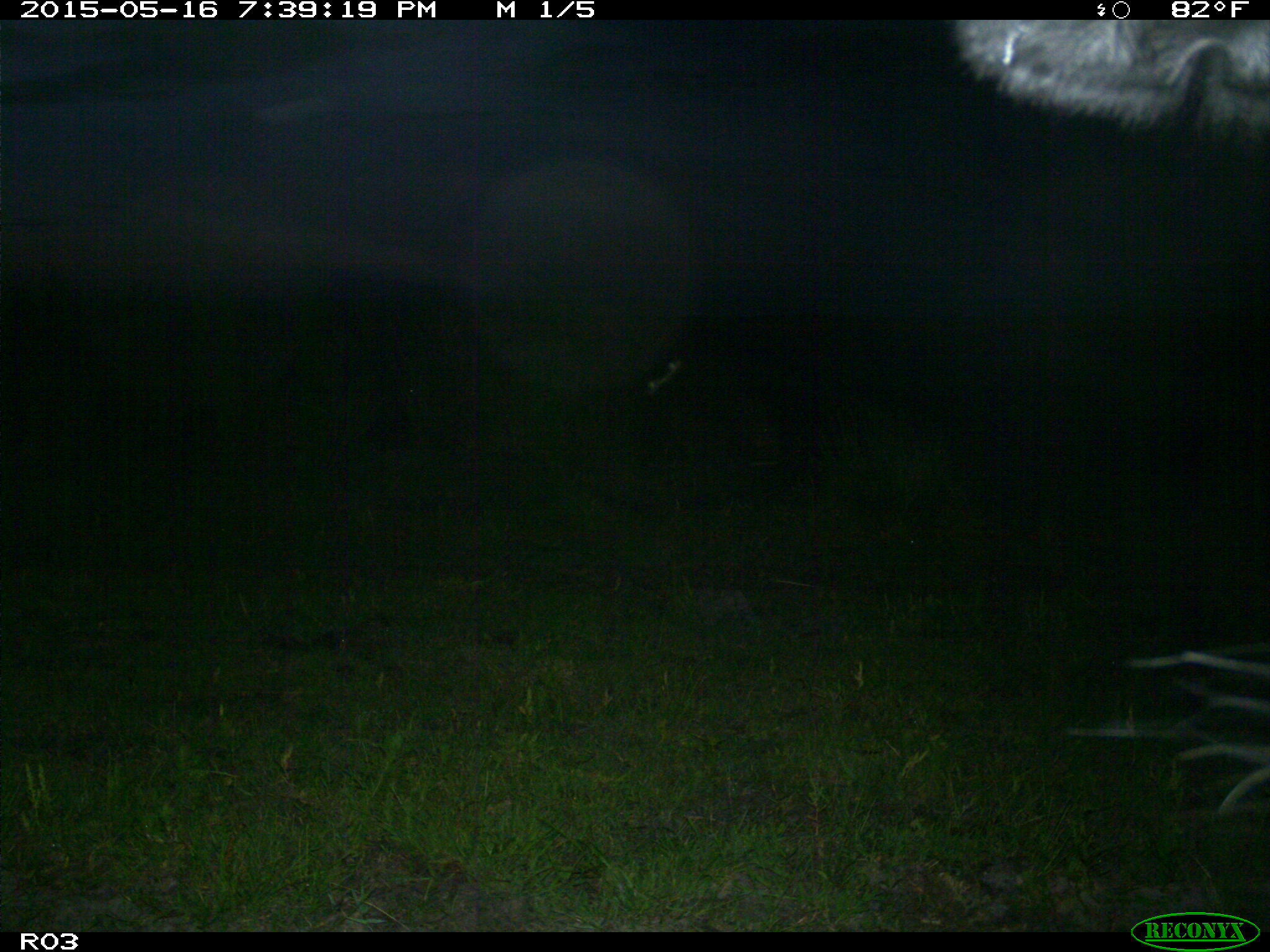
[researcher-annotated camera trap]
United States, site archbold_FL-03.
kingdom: Animalia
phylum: Chordata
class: Mammalia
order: Artiodactyla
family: Bovidae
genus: Bos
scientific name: Bos taurus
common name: domestic cow